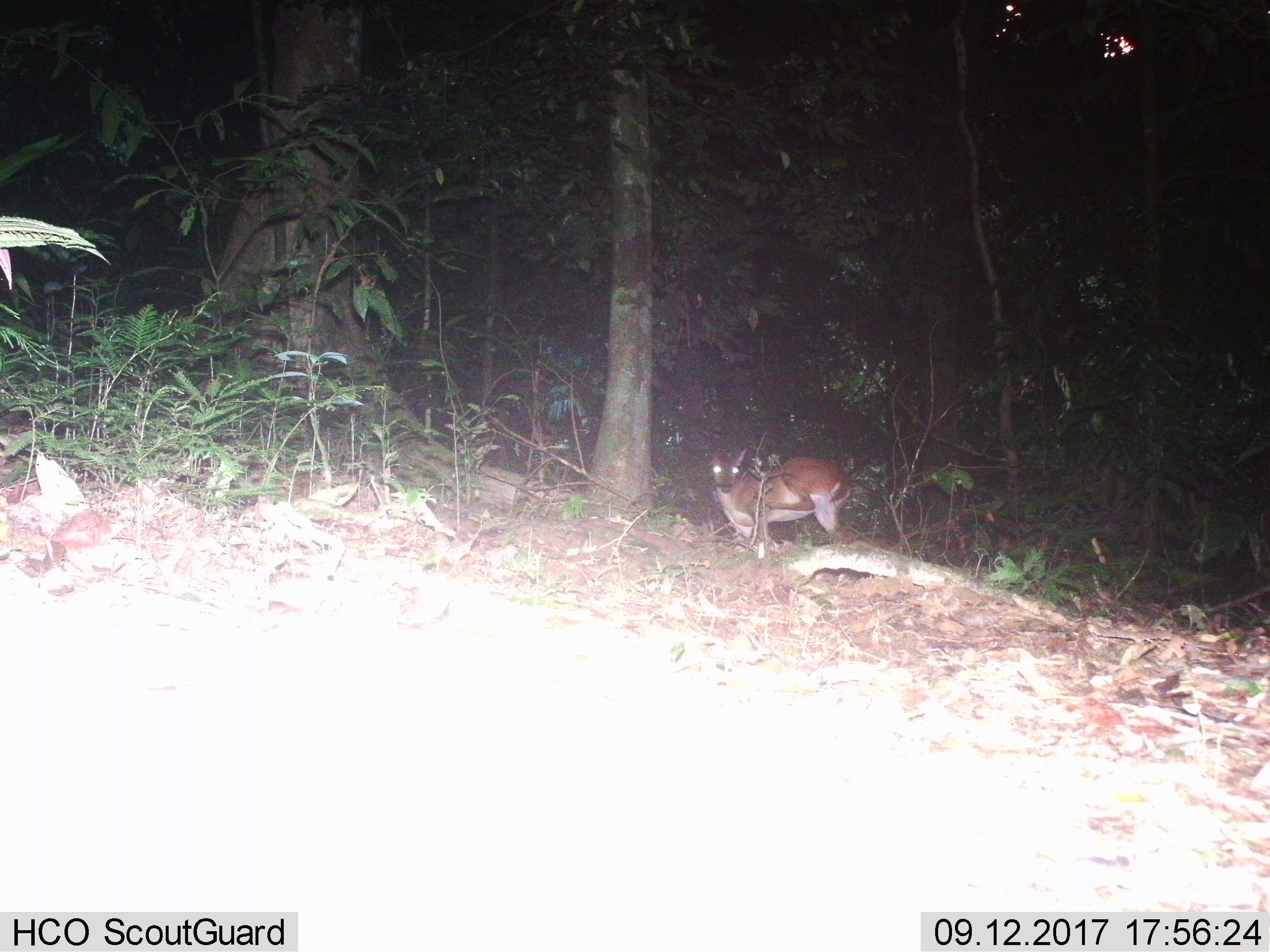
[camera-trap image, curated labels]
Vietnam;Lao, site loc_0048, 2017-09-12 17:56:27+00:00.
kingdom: Animalia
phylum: Chordata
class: Mammalia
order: Artiodactyla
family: Cervidae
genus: Muntiacus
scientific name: Muntiacus vuquangensis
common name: large-antlered muntjac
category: large antlered muntjac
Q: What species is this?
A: Large antlered muntjac (large-antlered muntjac) (Muntiacus vuquangensis).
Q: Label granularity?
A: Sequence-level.